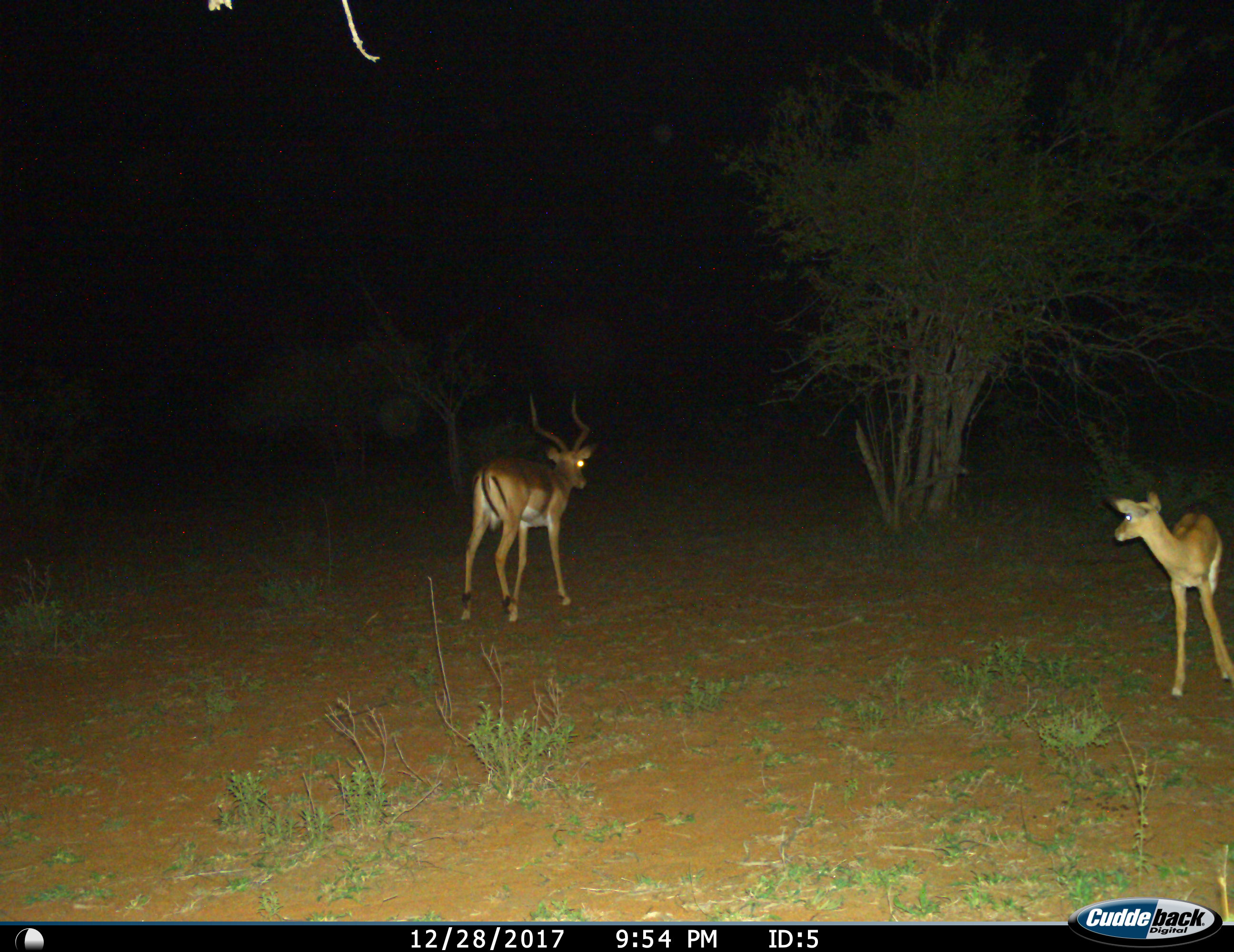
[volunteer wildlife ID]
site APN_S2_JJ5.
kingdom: Animalia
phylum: Chordata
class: Mammalia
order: Artiodactyla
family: Bovidae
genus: Aepyceros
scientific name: Aepyceros melampus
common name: impala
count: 2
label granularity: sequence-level